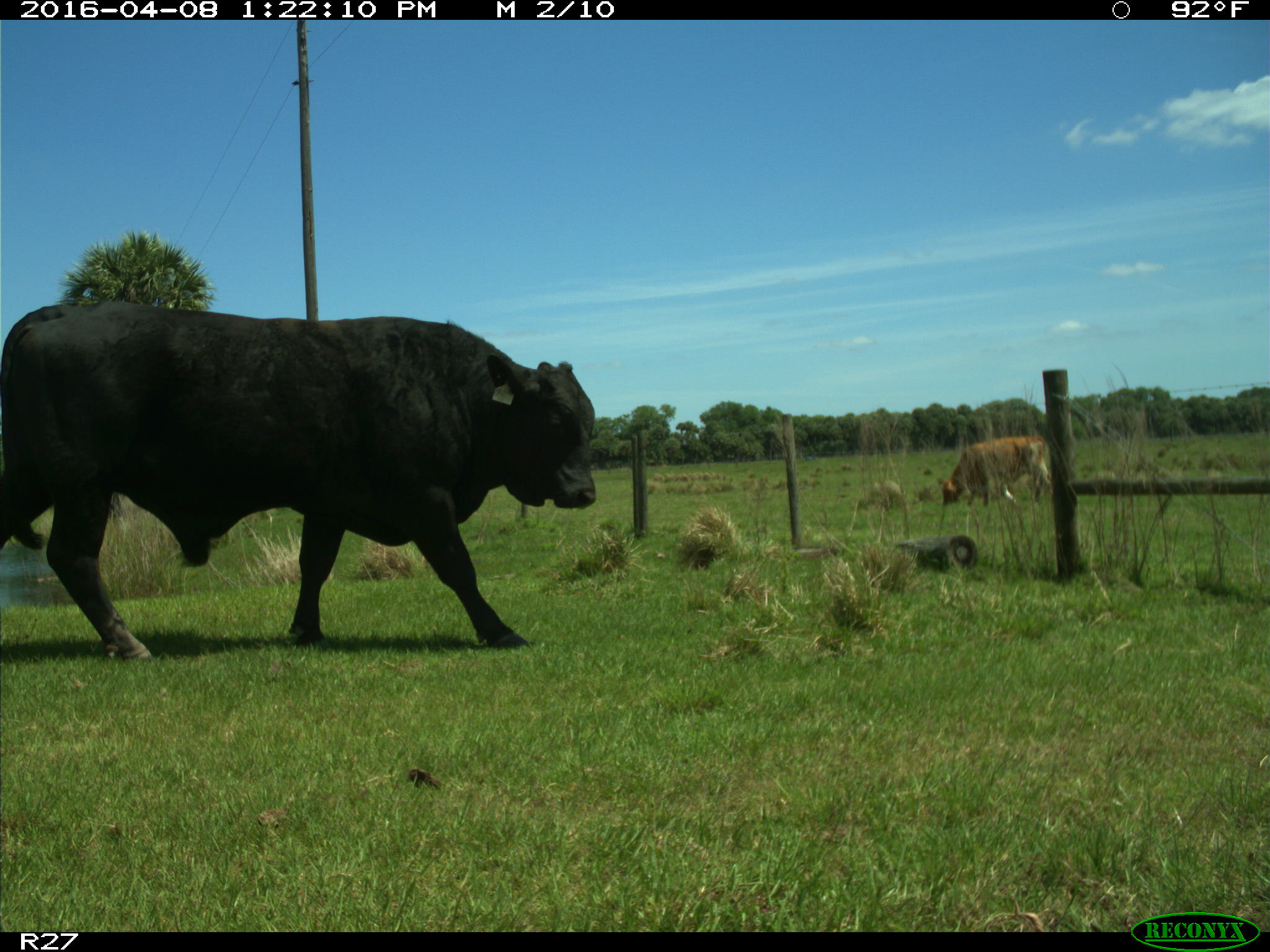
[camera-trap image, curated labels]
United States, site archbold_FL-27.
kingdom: Animalia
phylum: Chordata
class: Mammalia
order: Artiodactyla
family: Bovidae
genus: Bos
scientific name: Bos taurus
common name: domestic cow